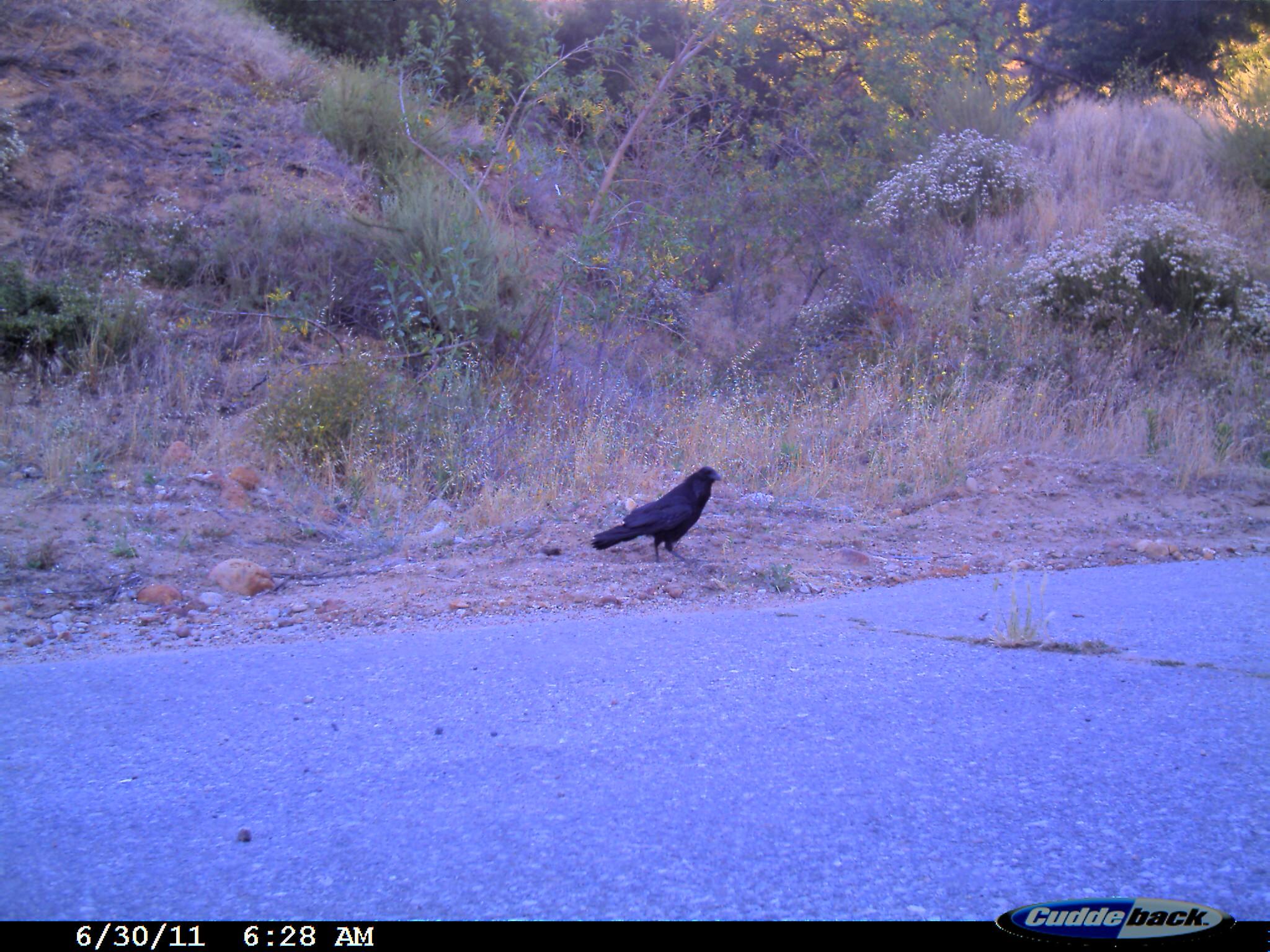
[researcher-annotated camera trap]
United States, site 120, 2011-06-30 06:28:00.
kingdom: Animalia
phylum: Chordata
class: Aves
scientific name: Aves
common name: bird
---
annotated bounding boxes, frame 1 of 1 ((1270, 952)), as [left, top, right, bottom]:
bird: [591, 449, 730, 565]